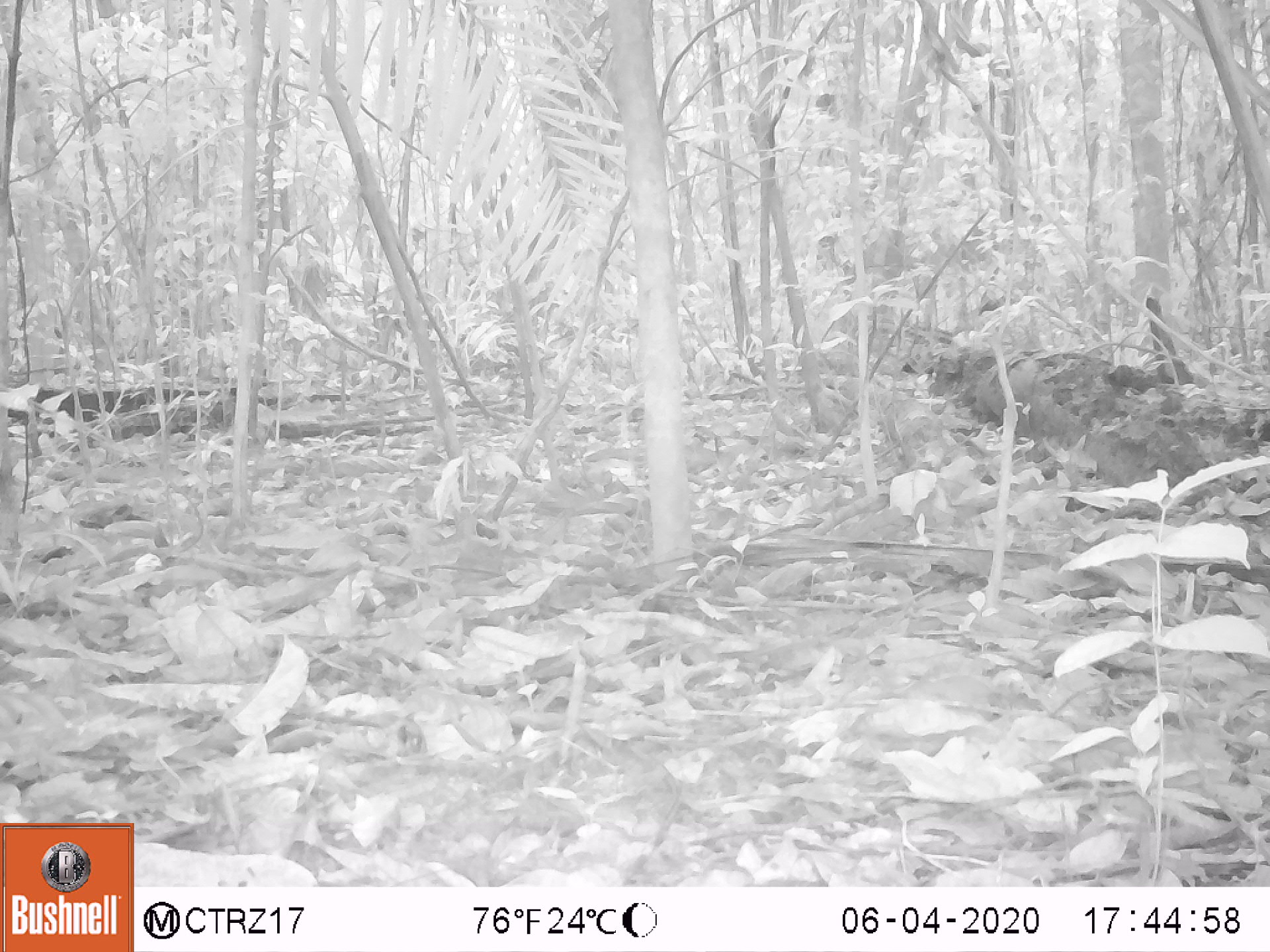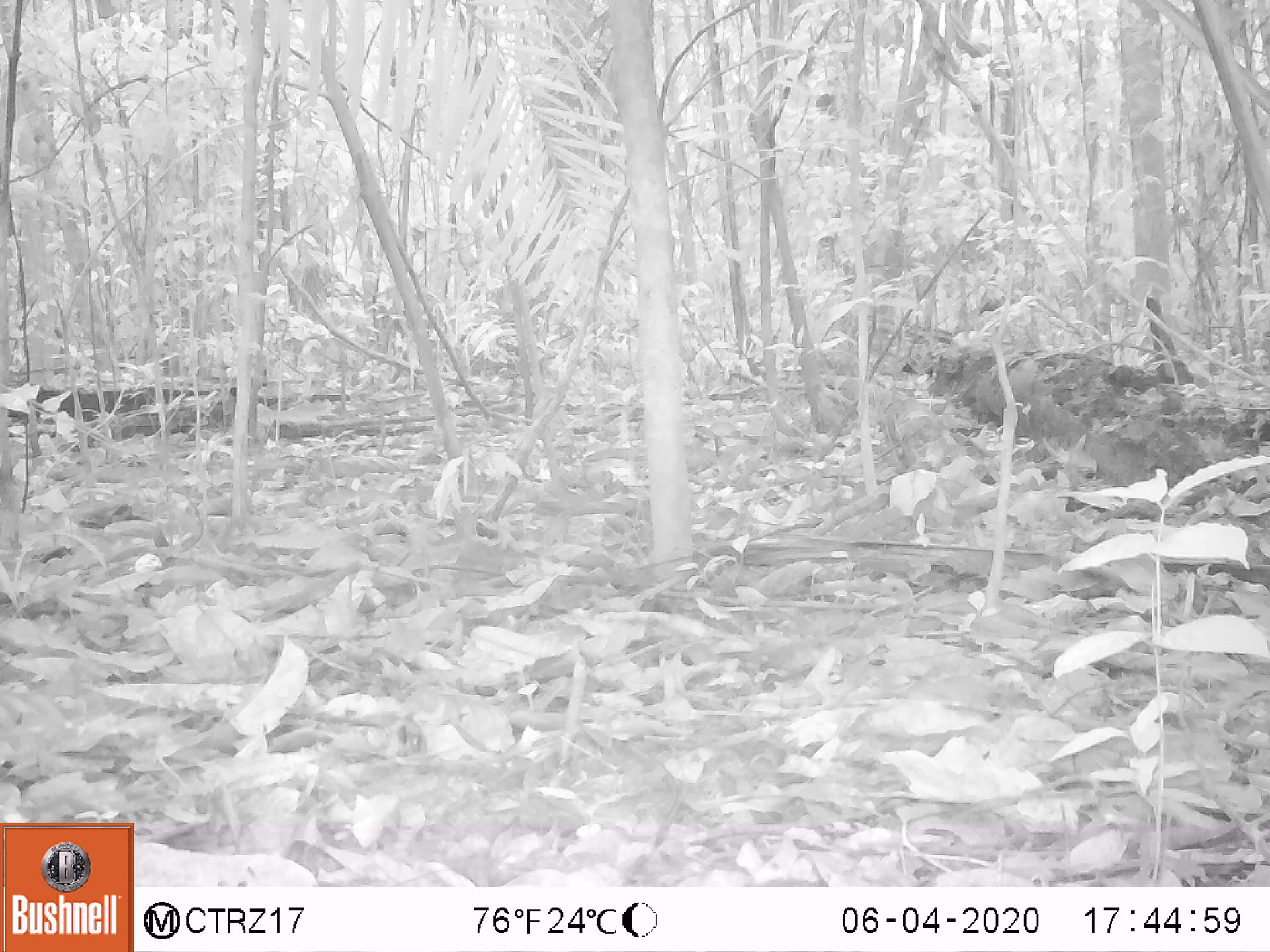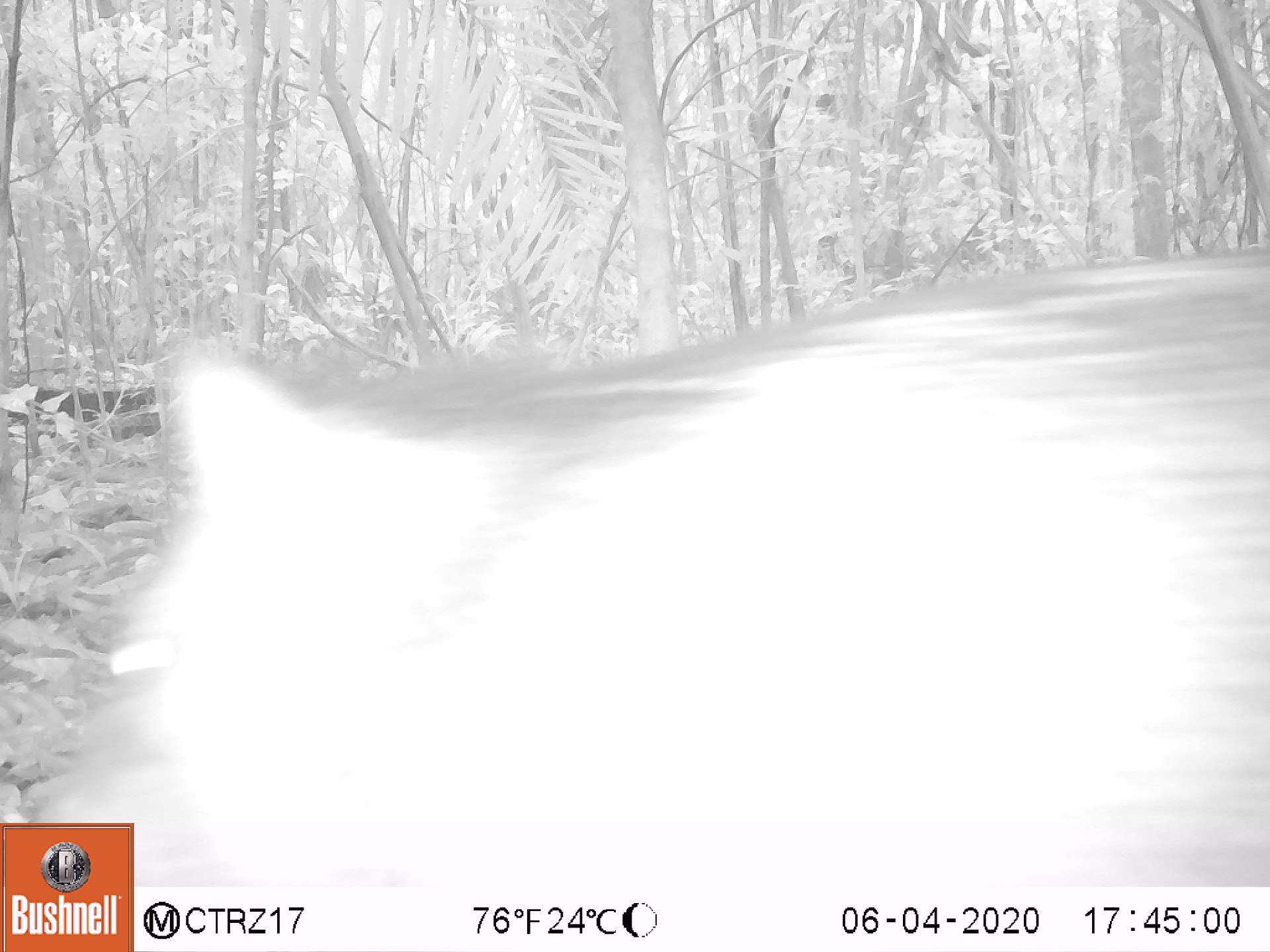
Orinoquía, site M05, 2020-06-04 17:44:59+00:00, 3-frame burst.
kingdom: Animalia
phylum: Chordata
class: Mammalia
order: Artiodactyla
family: Tayassuidae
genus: Pecari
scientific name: Pecari tajacu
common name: collared peccary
Collared peccary (Pecari tajacu).